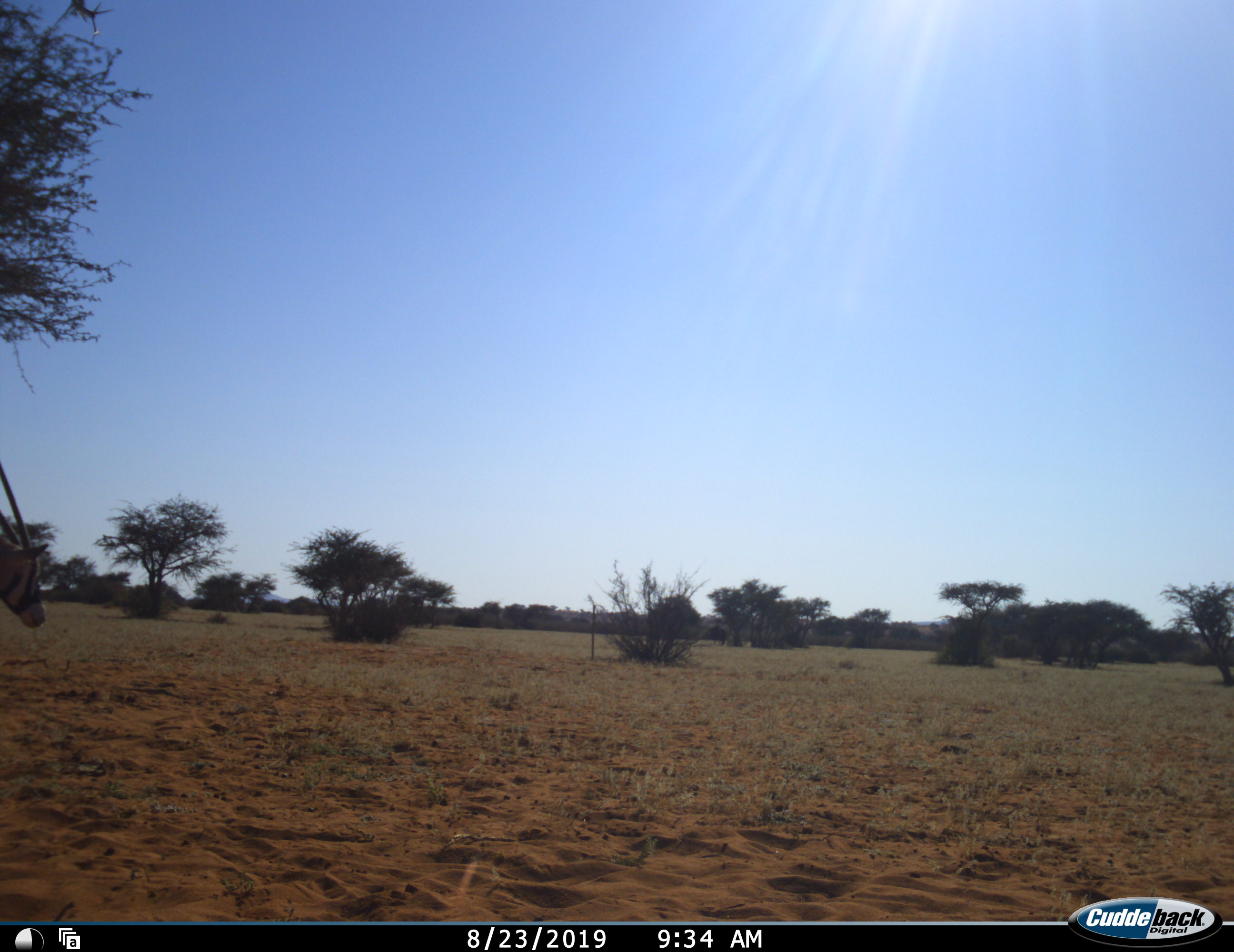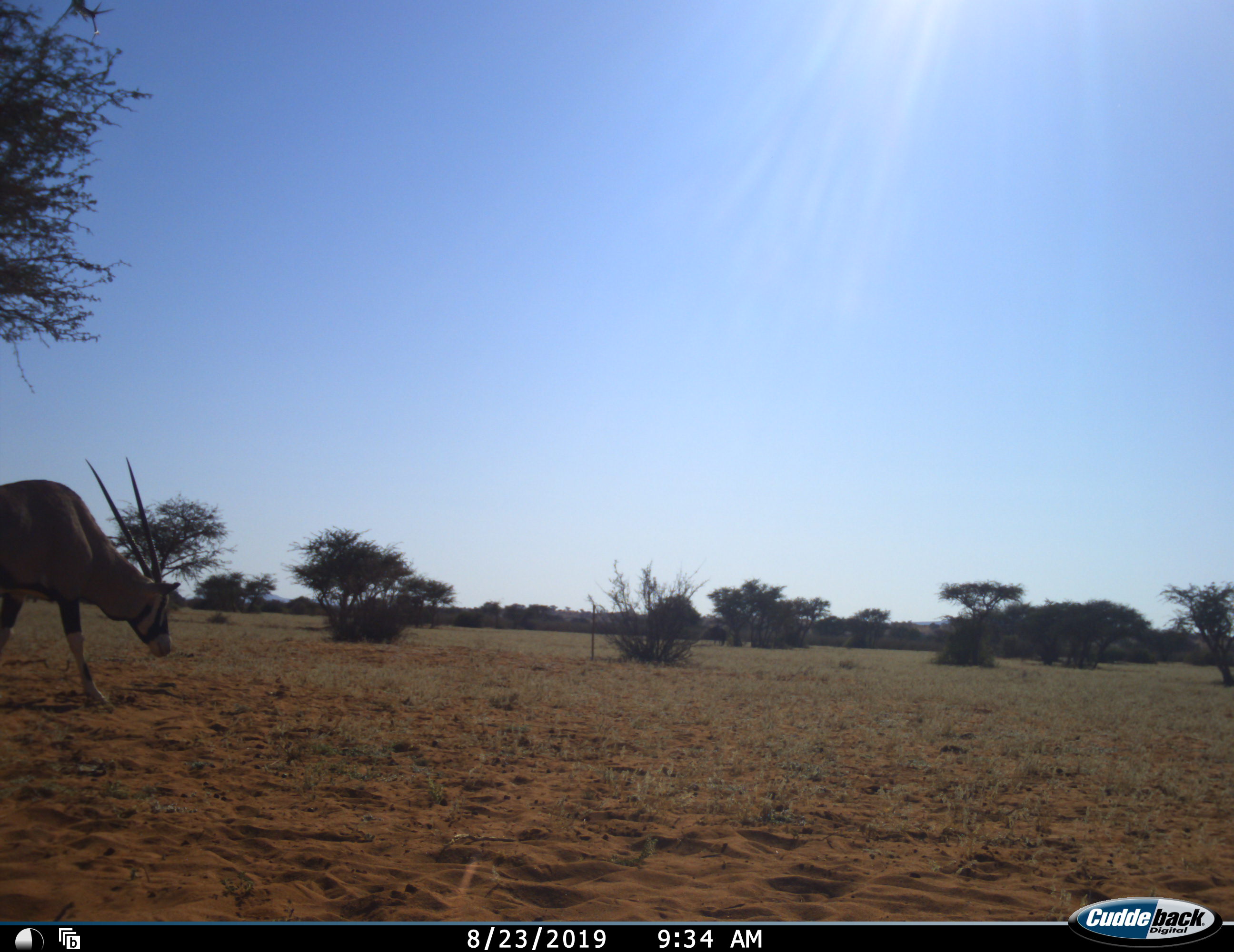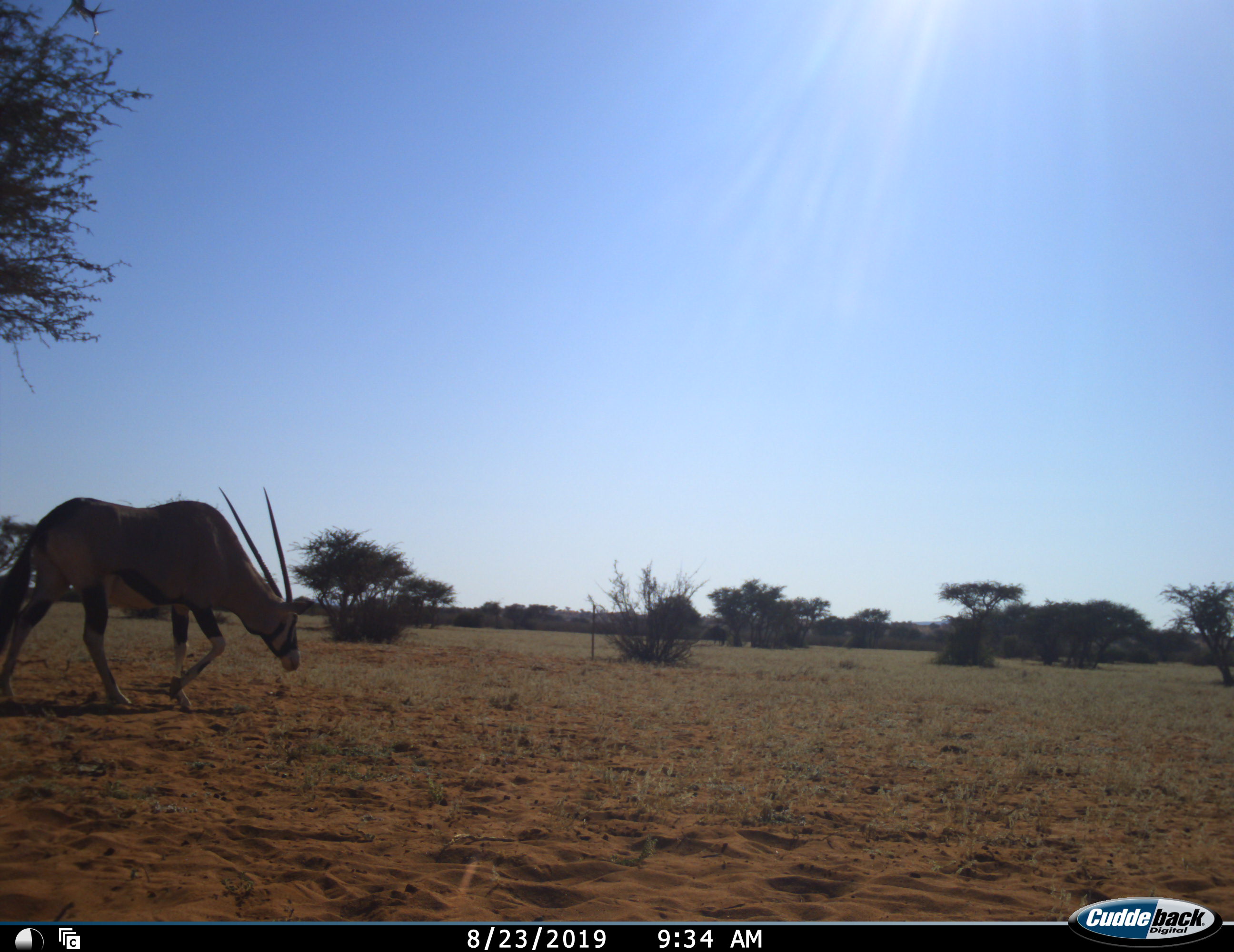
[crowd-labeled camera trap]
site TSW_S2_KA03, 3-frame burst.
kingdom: Animalia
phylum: Chordata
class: Mammalia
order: Artiodactyla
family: Bovidae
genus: Oryx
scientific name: Oryx gazella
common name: gemsbok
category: oryx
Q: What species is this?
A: Oryx (gemsbok) (Oryx gazella).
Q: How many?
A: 1.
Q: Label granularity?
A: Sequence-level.